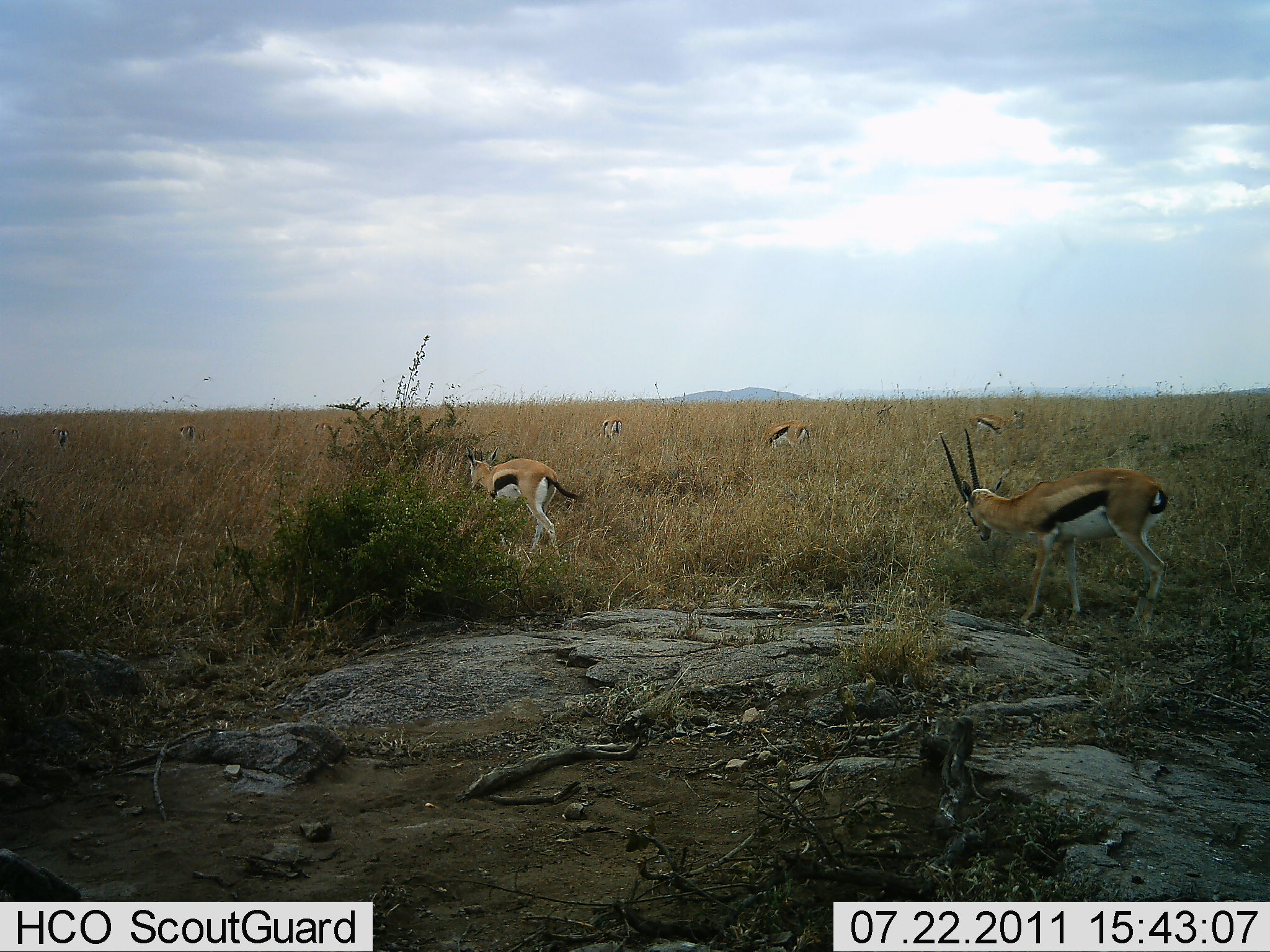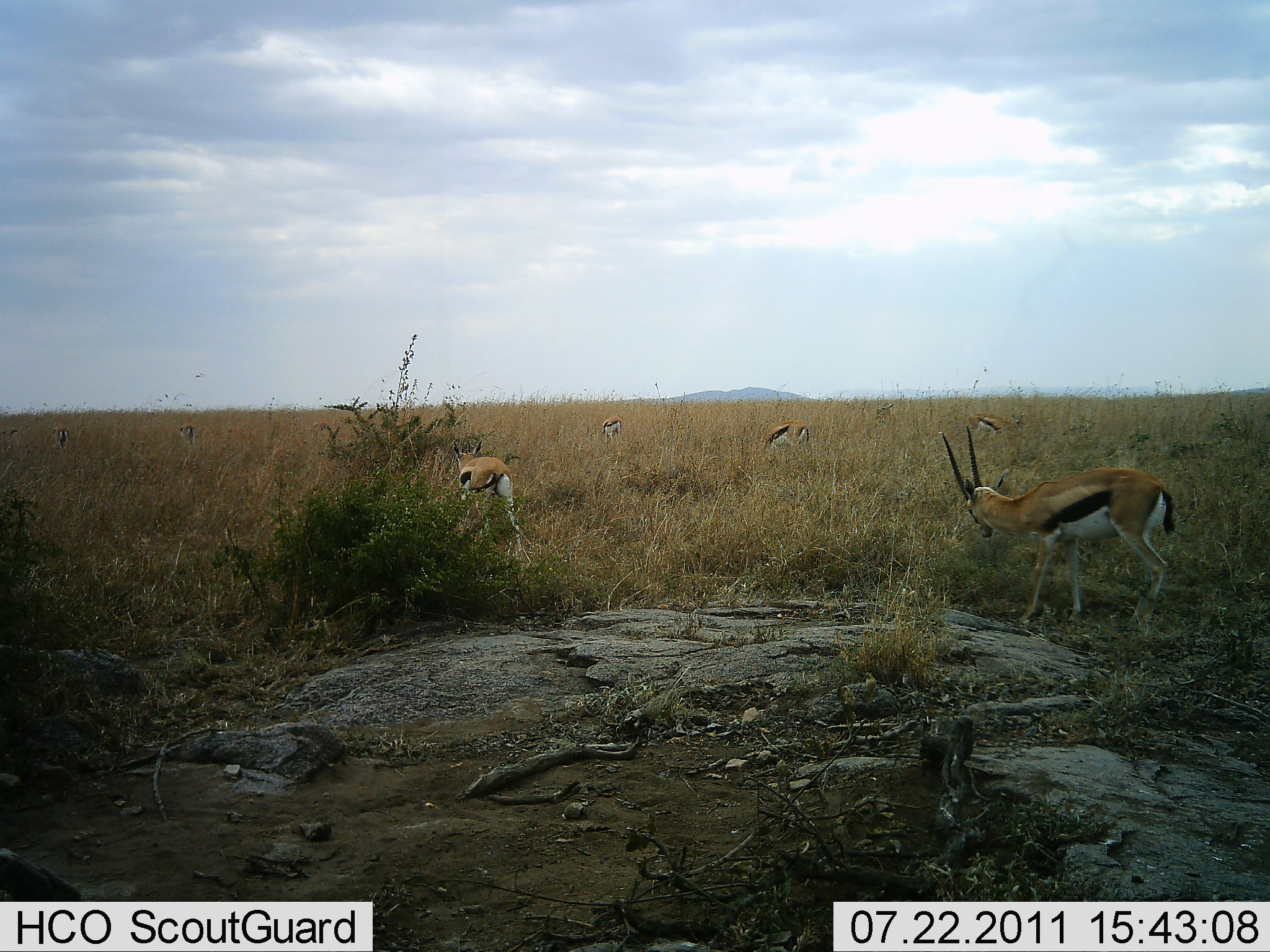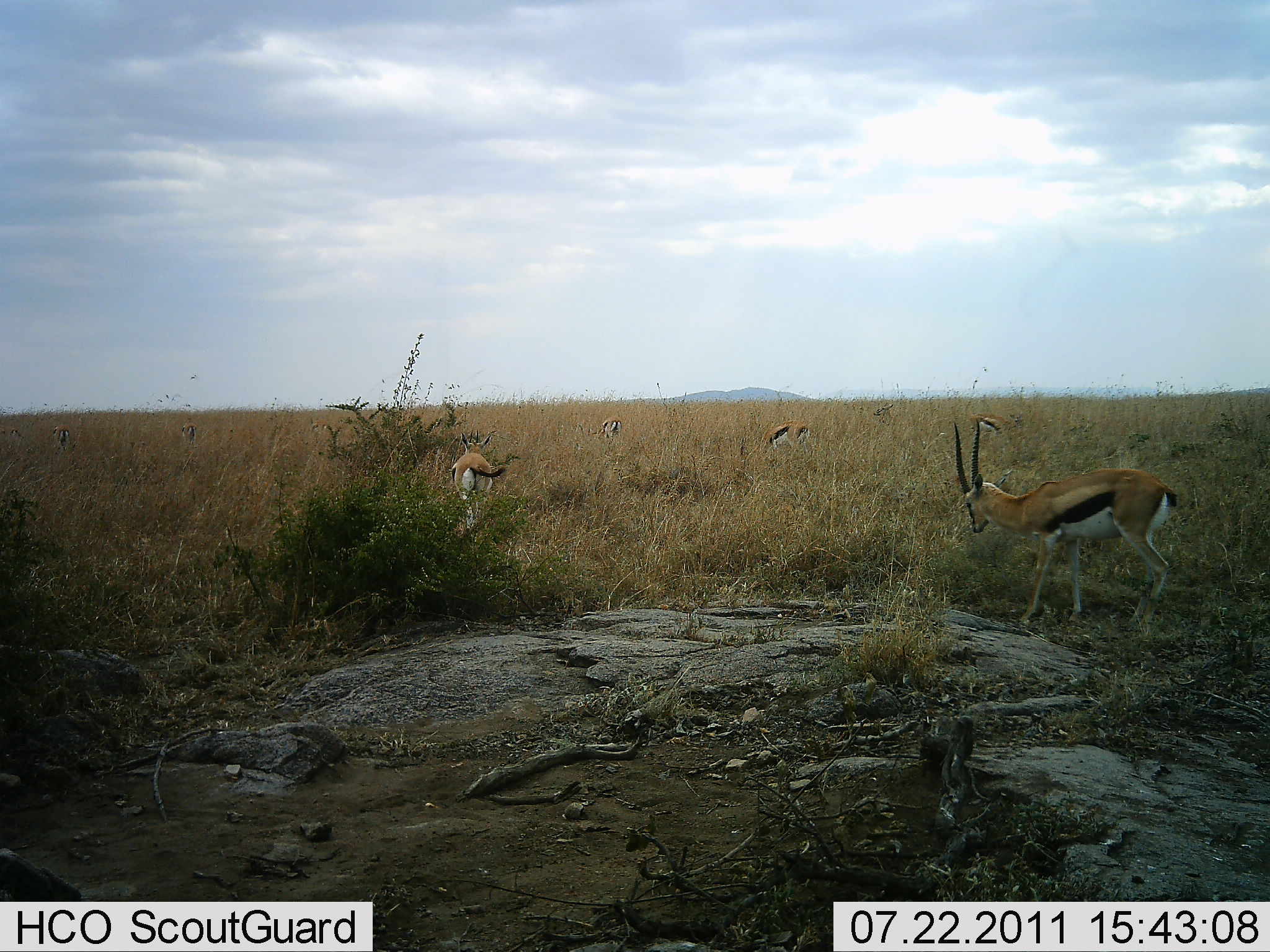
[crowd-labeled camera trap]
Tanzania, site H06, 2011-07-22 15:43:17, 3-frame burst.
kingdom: Animalia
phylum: Chordata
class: Mammalia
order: Artiodactyla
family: Bovidae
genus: Eudorcas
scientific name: Eudorcas thomsonii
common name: thomson's gazelle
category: gazellethomsons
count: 5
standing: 82%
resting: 0%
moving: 18%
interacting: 0%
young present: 0%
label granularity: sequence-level